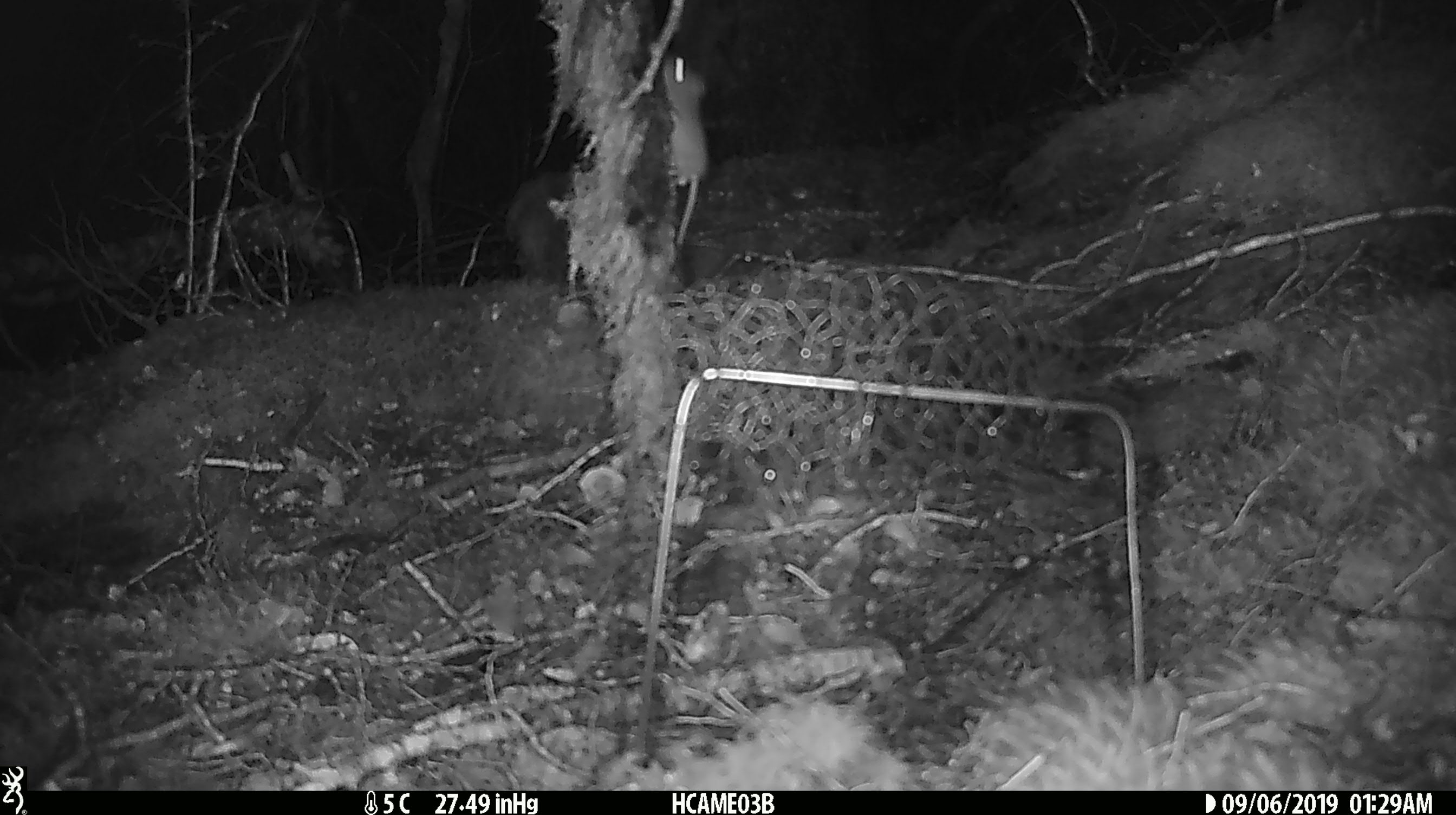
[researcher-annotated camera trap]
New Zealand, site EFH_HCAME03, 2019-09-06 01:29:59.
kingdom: Animalia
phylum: Chordata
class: Mammalia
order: Rodentia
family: Muridae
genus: Mus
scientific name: Mus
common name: mouse